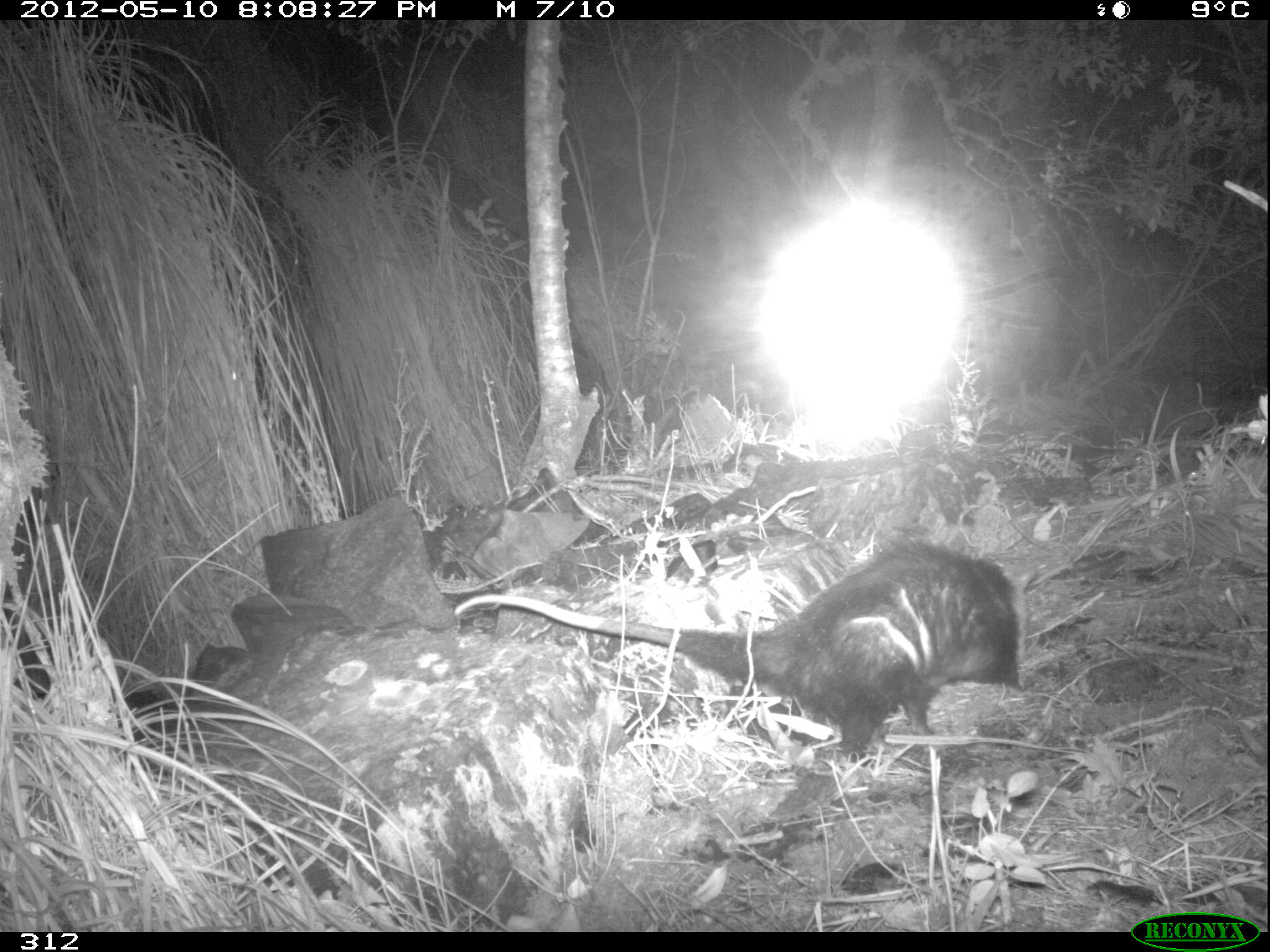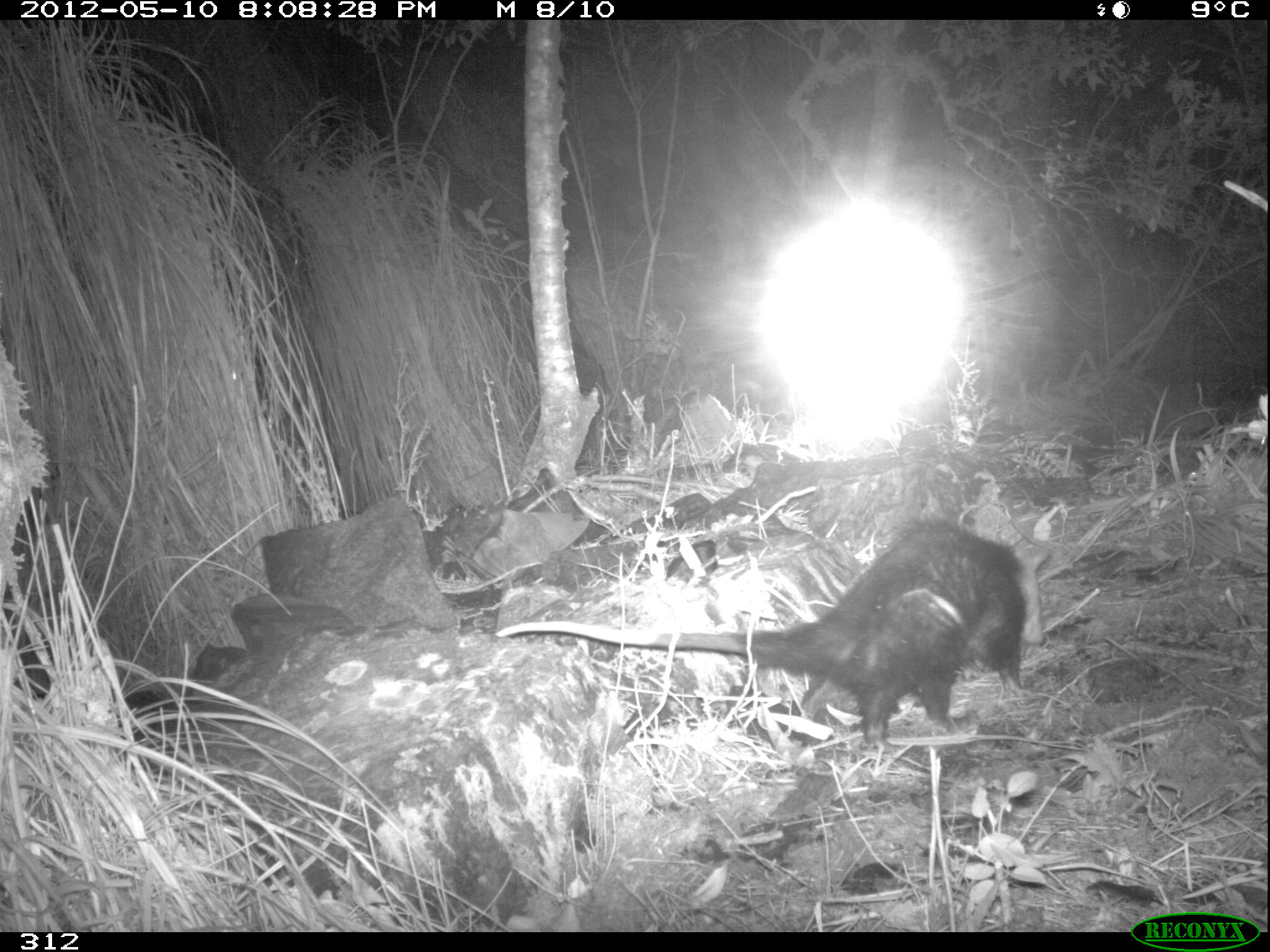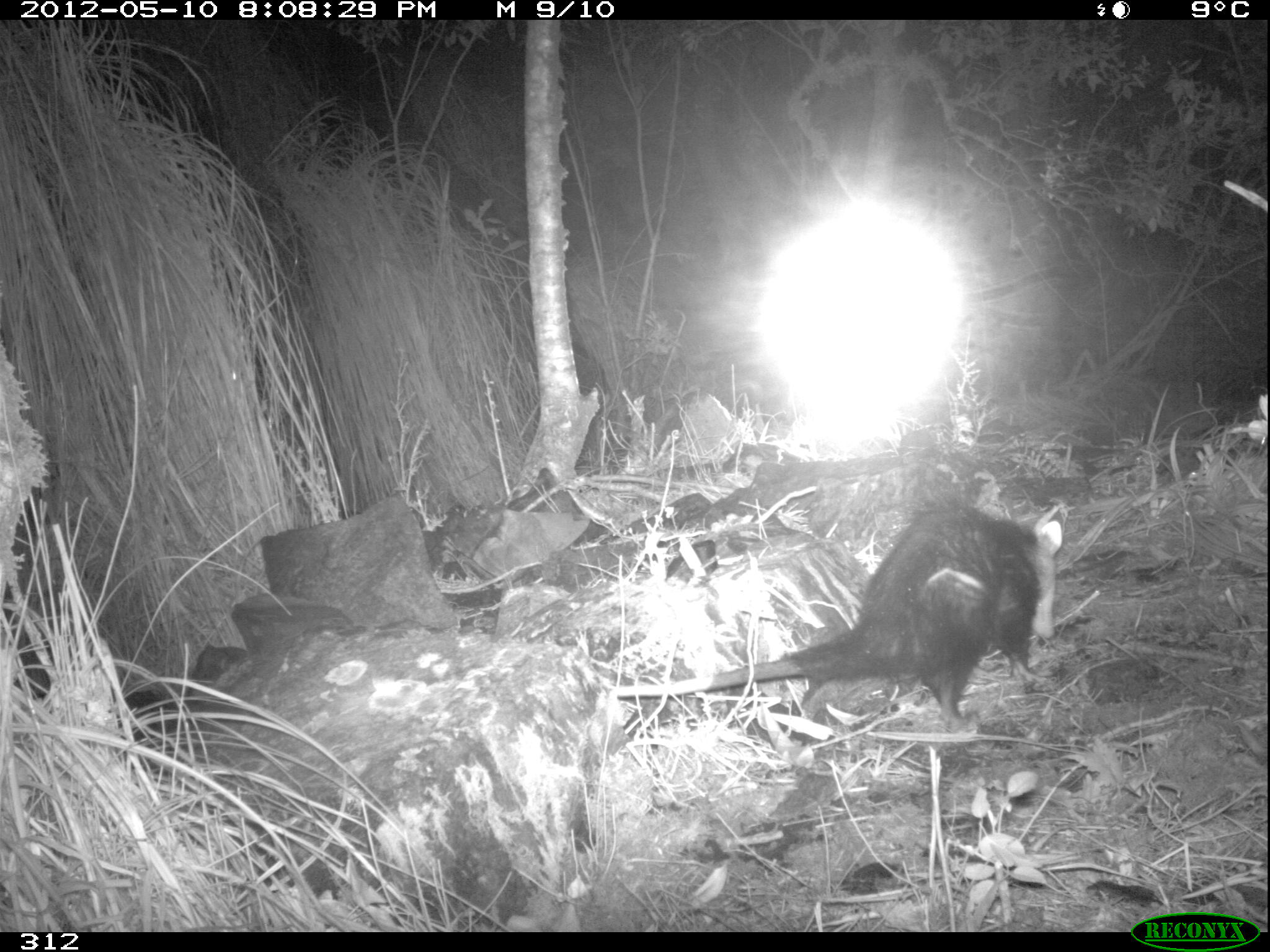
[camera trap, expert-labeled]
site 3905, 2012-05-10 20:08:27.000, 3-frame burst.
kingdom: Animalia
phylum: Chordata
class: Mammalia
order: Didelphimorphia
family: Didelphidae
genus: Didelphis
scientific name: Didelphis pernigra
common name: andean white-eared opossum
Didelphis pernigra (andean white-eared opossum).